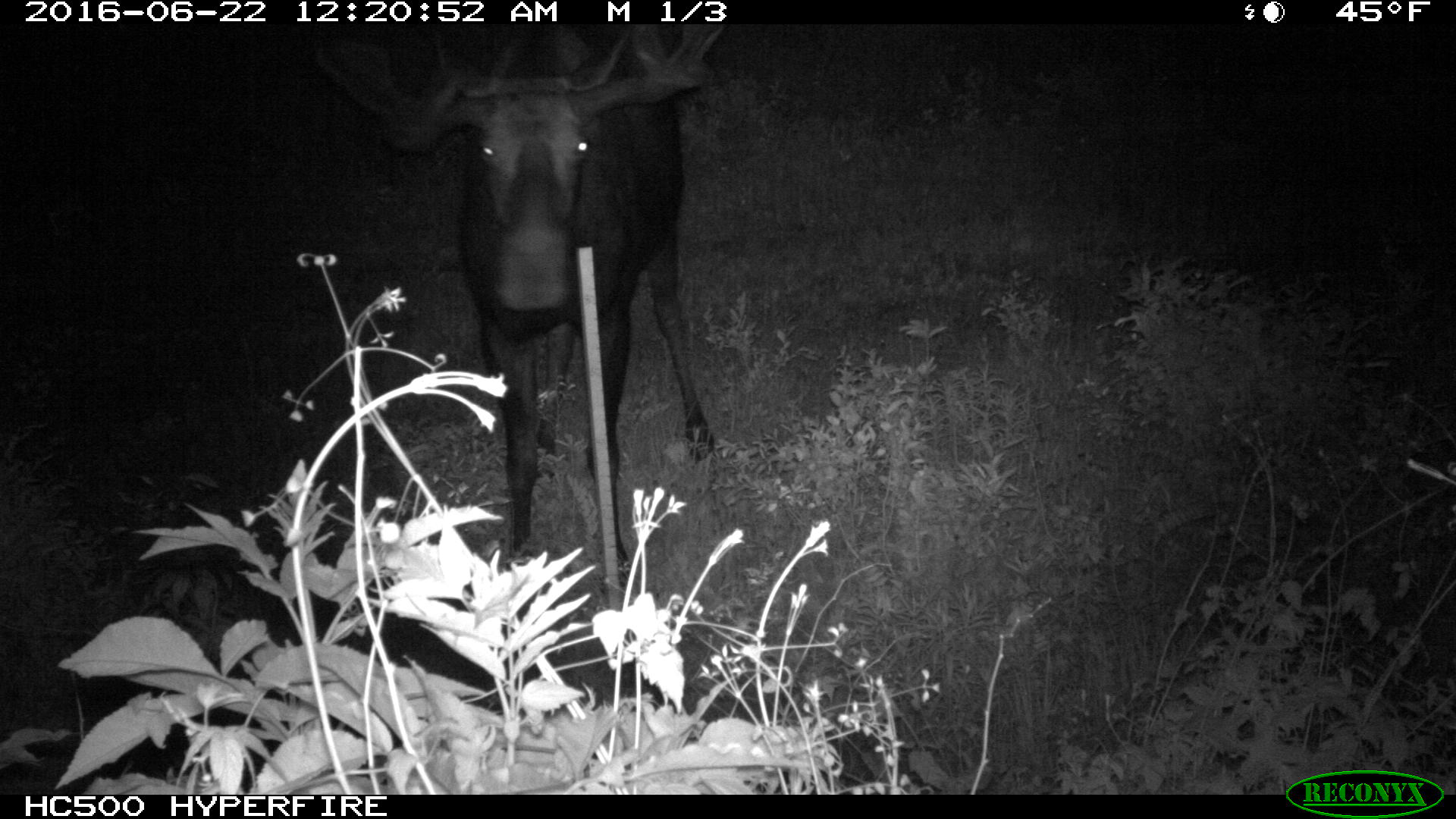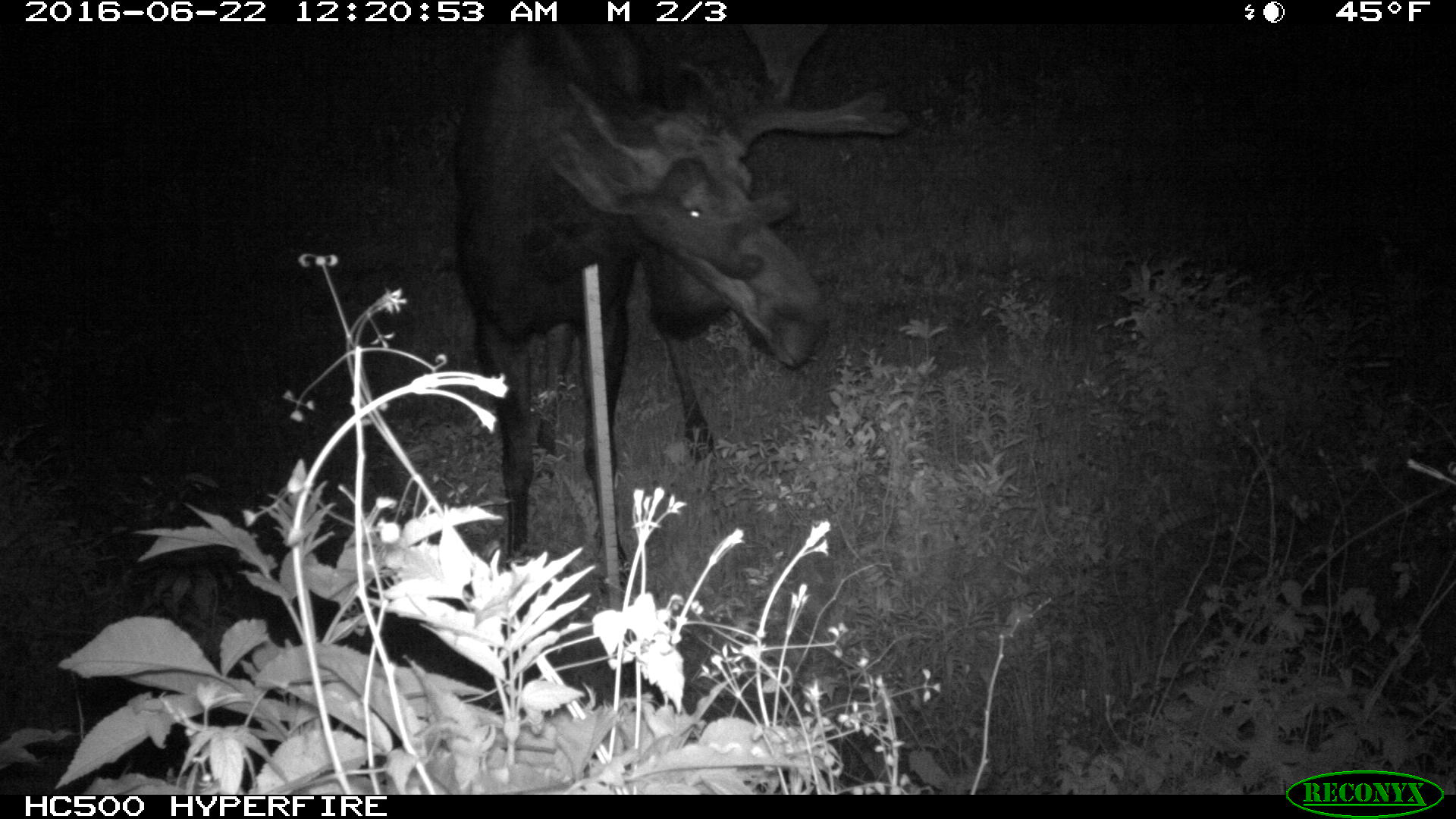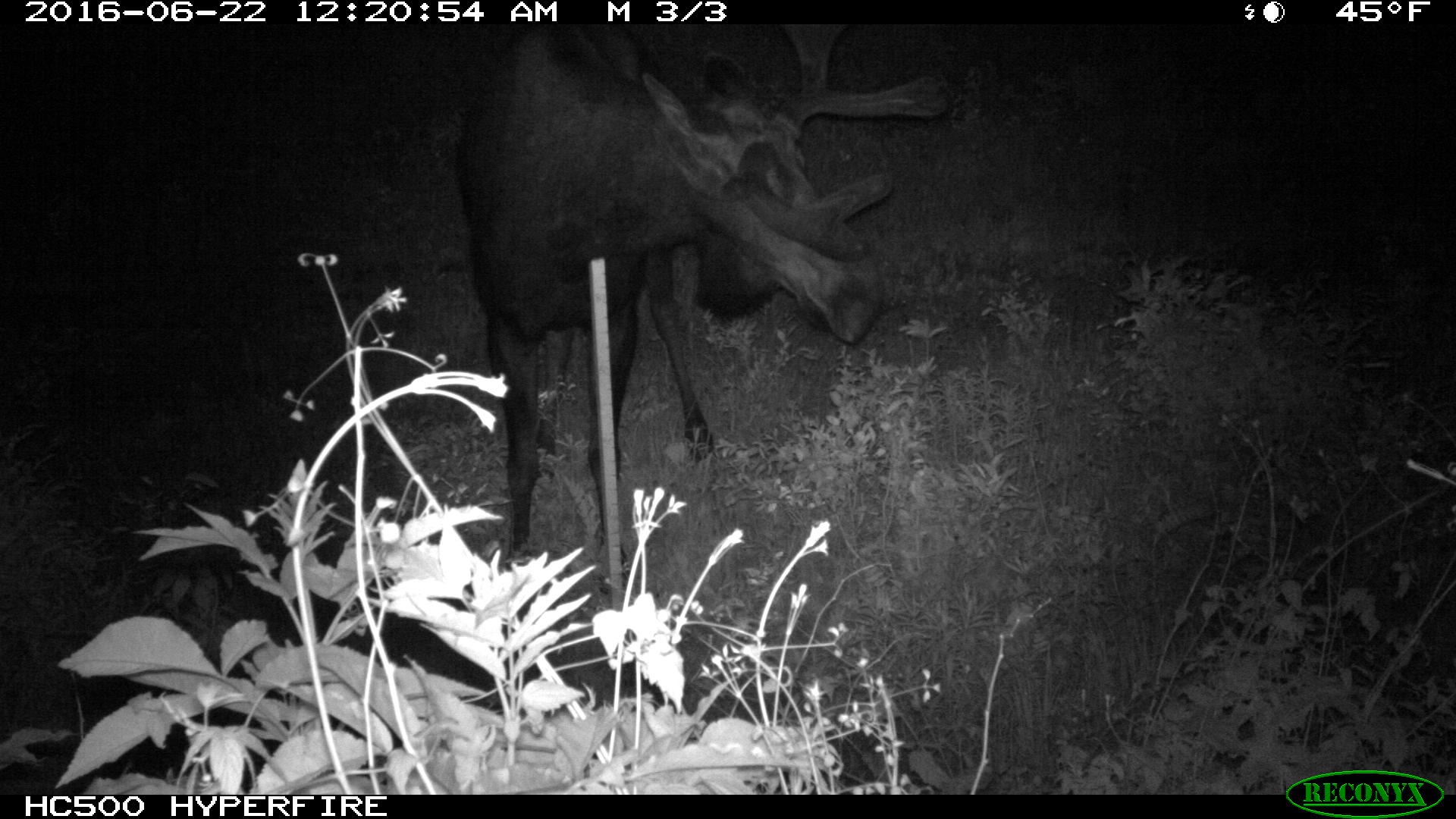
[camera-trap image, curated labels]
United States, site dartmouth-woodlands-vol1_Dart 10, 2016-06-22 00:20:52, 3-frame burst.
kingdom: Animalia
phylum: Chordata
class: Mammalia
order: Artiodactyla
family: Cervidae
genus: Alces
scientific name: Alces alces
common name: moose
Moose (Alces alces).